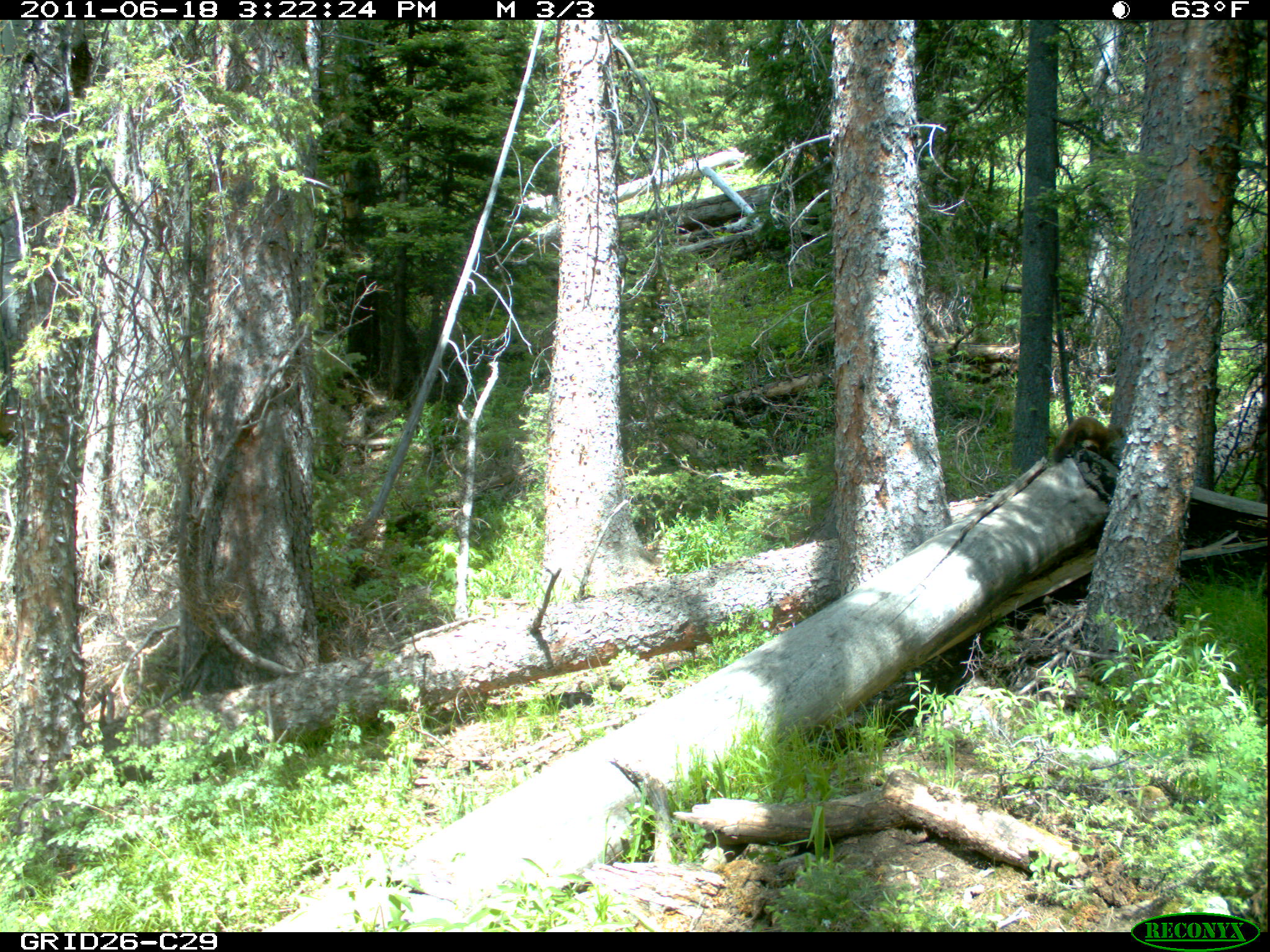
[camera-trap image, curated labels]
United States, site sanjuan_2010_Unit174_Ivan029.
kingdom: Animalia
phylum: Chordata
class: Mammalia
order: Carnivora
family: Mustelidae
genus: Martes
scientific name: Martes americana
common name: american marten